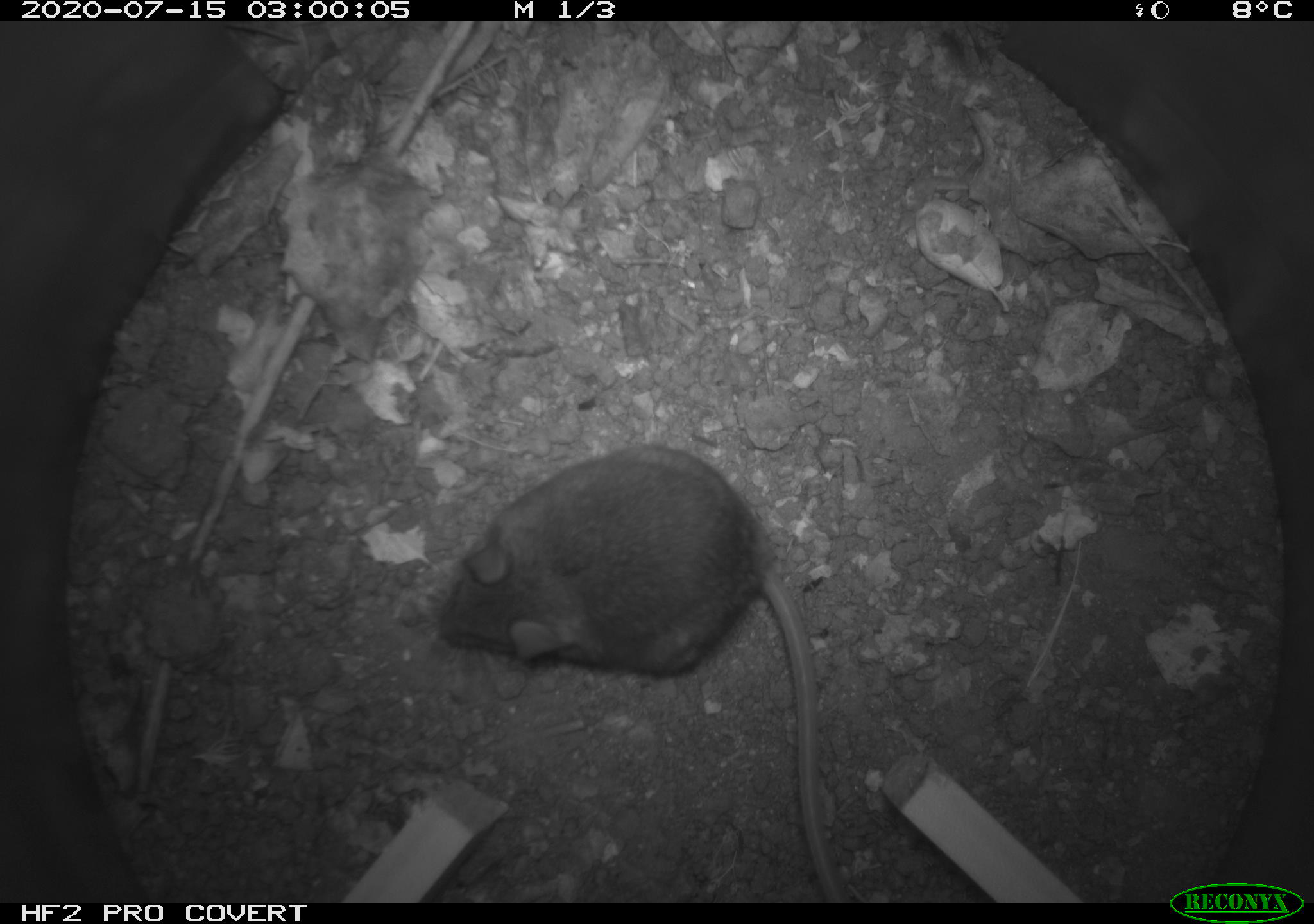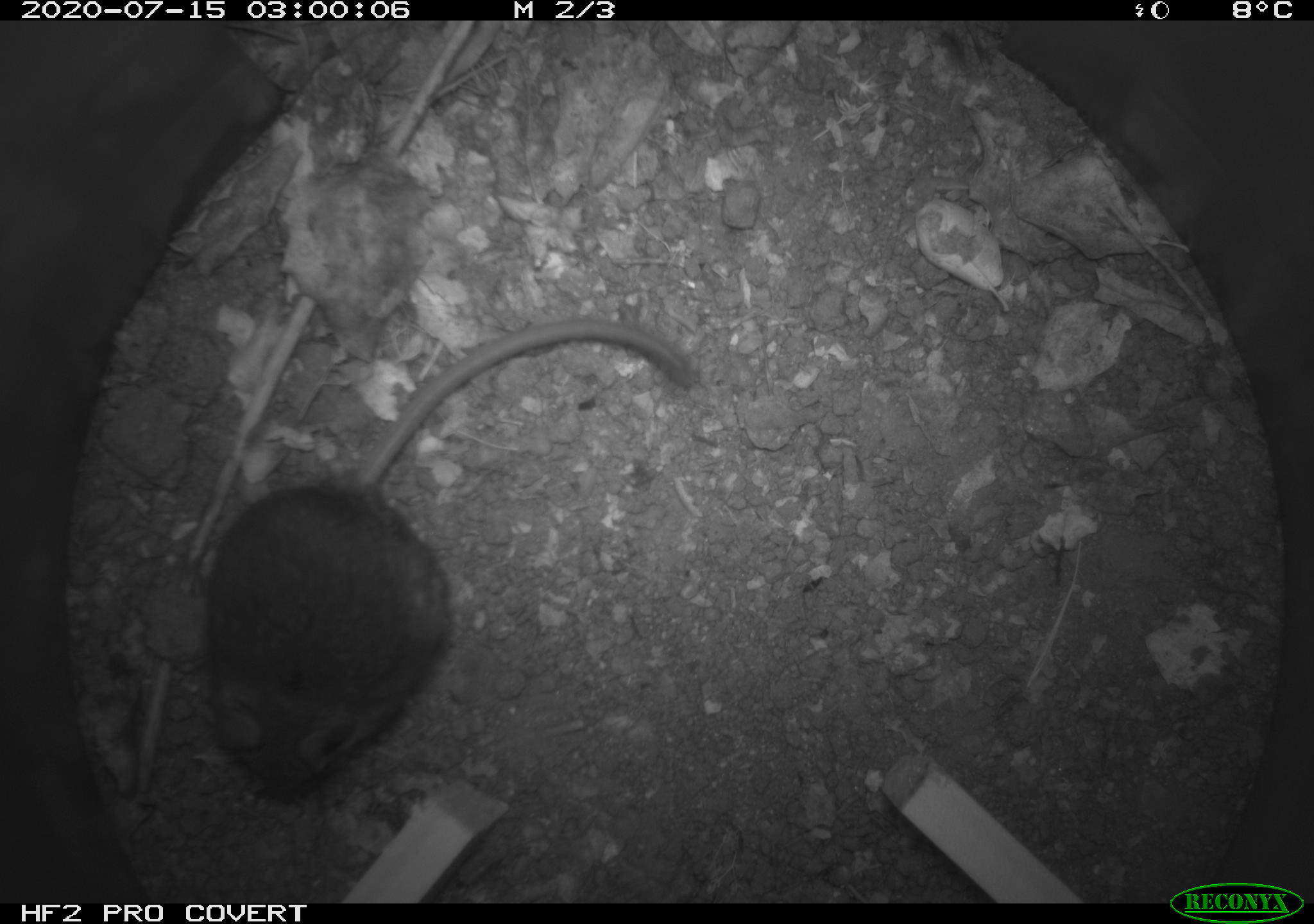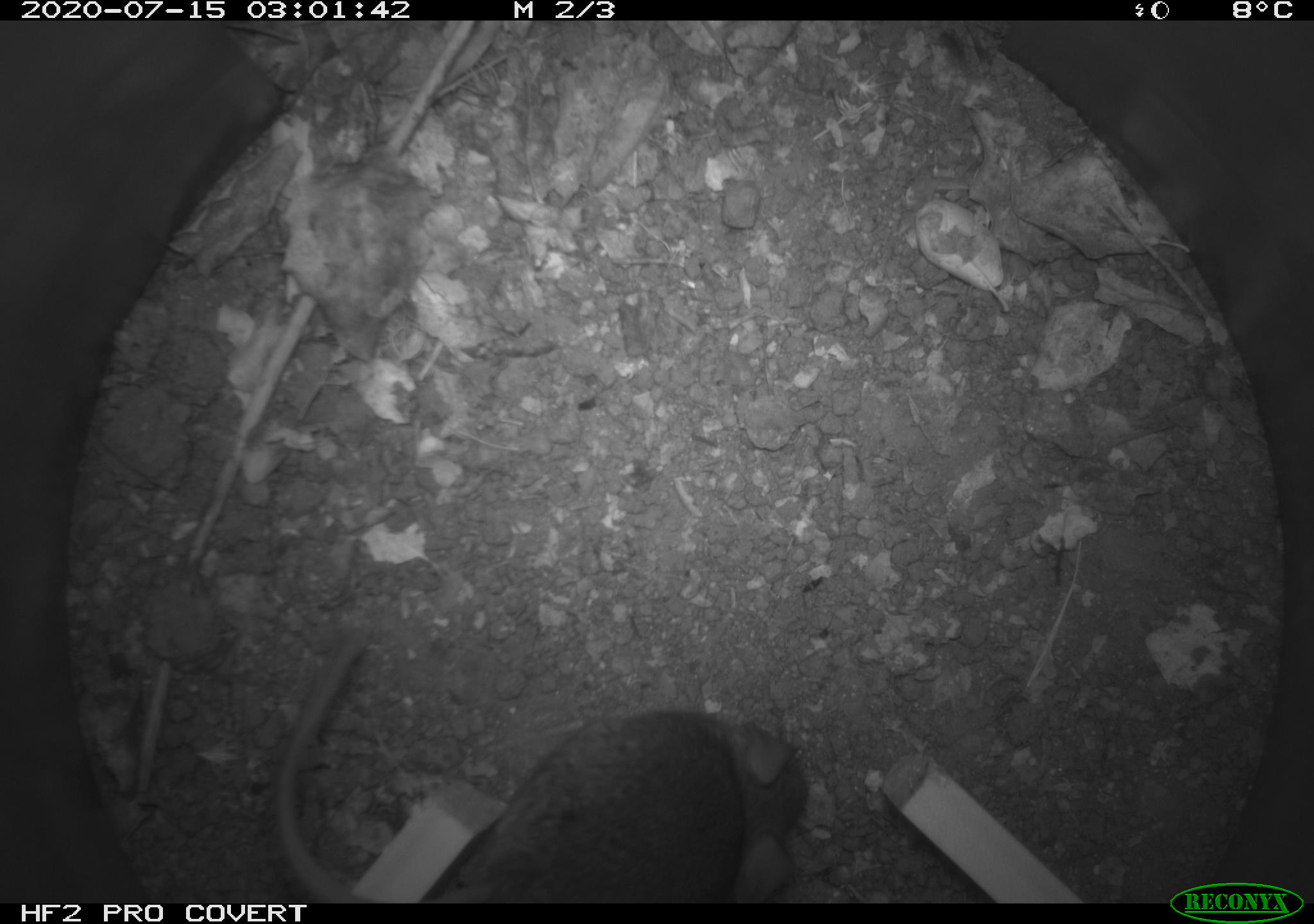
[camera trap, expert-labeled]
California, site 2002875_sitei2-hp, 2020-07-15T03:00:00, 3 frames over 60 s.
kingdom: Animalia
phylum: Chordata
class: Mammalia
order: Rodentia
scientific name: Rodentia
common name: rodent